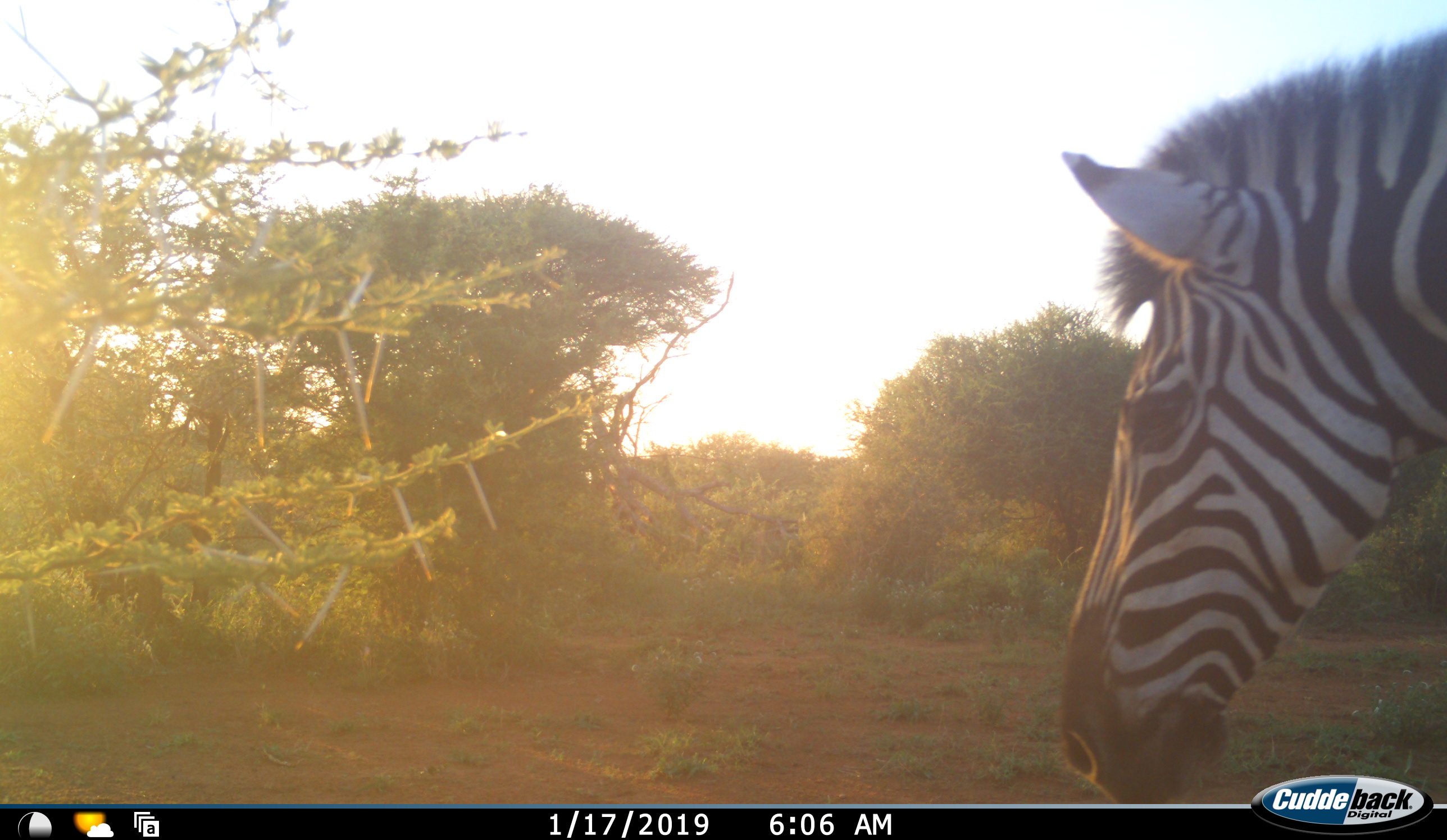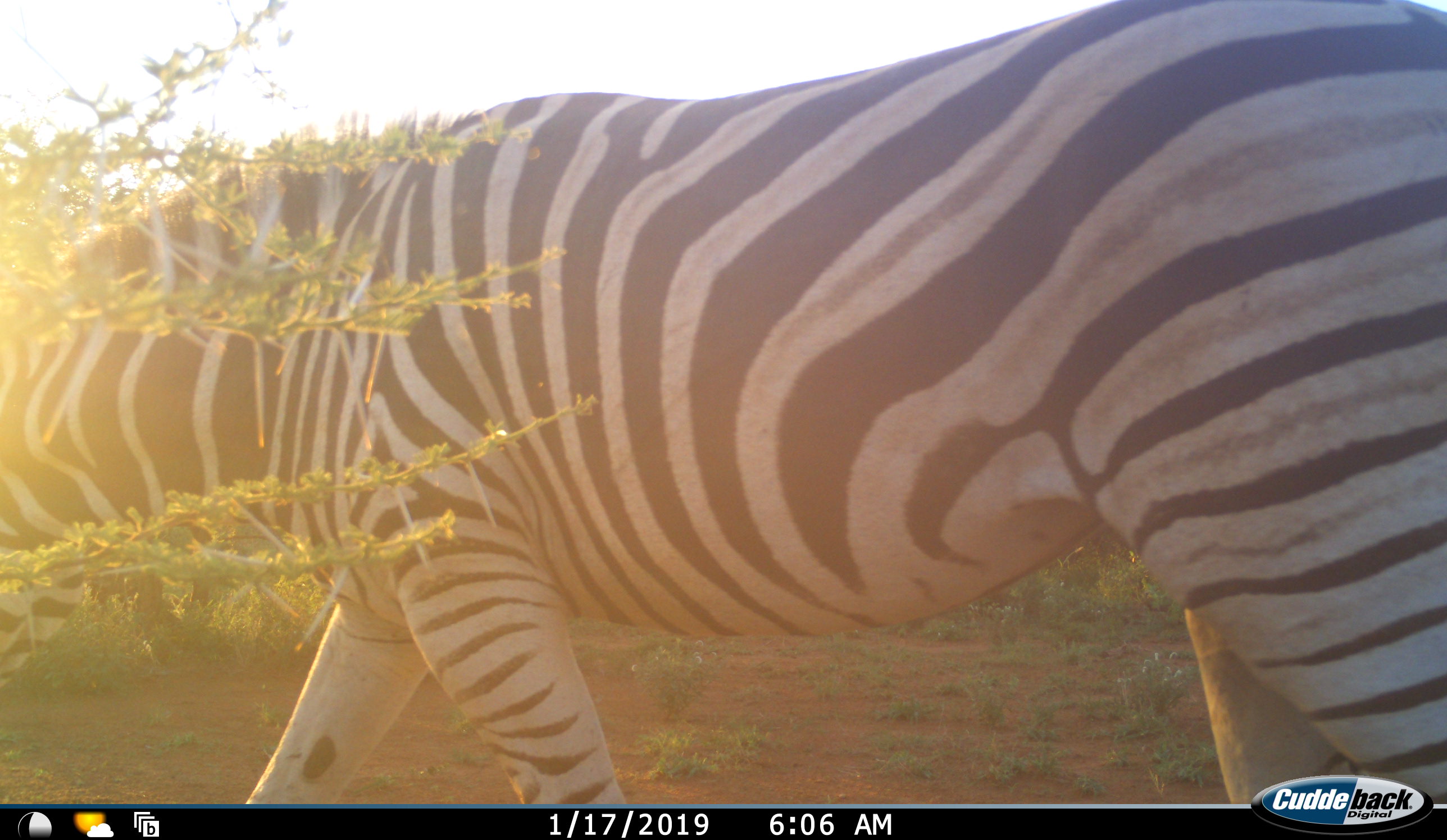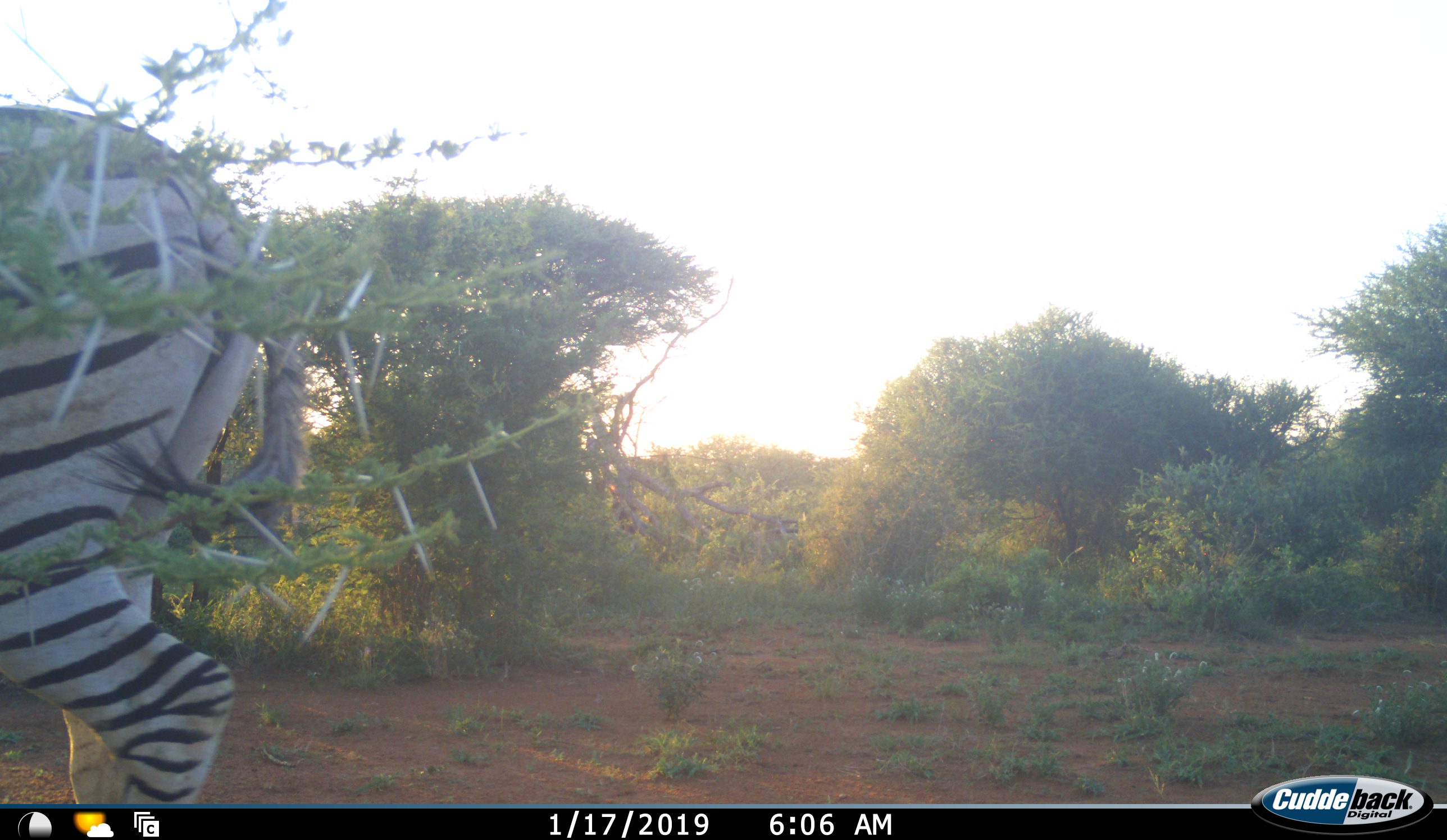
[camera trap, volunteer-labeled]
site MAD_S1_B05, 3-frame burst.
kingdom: Animalia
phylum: Chordata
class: Mammalia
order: Perissodactyla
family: Equidae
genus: Equus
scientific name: Equus quagga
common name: plains zebra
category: zebraplains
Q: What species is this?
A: Zebraplains (plains zebra) (Equus quagga).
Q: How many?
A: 1.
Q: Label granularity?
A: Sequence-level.